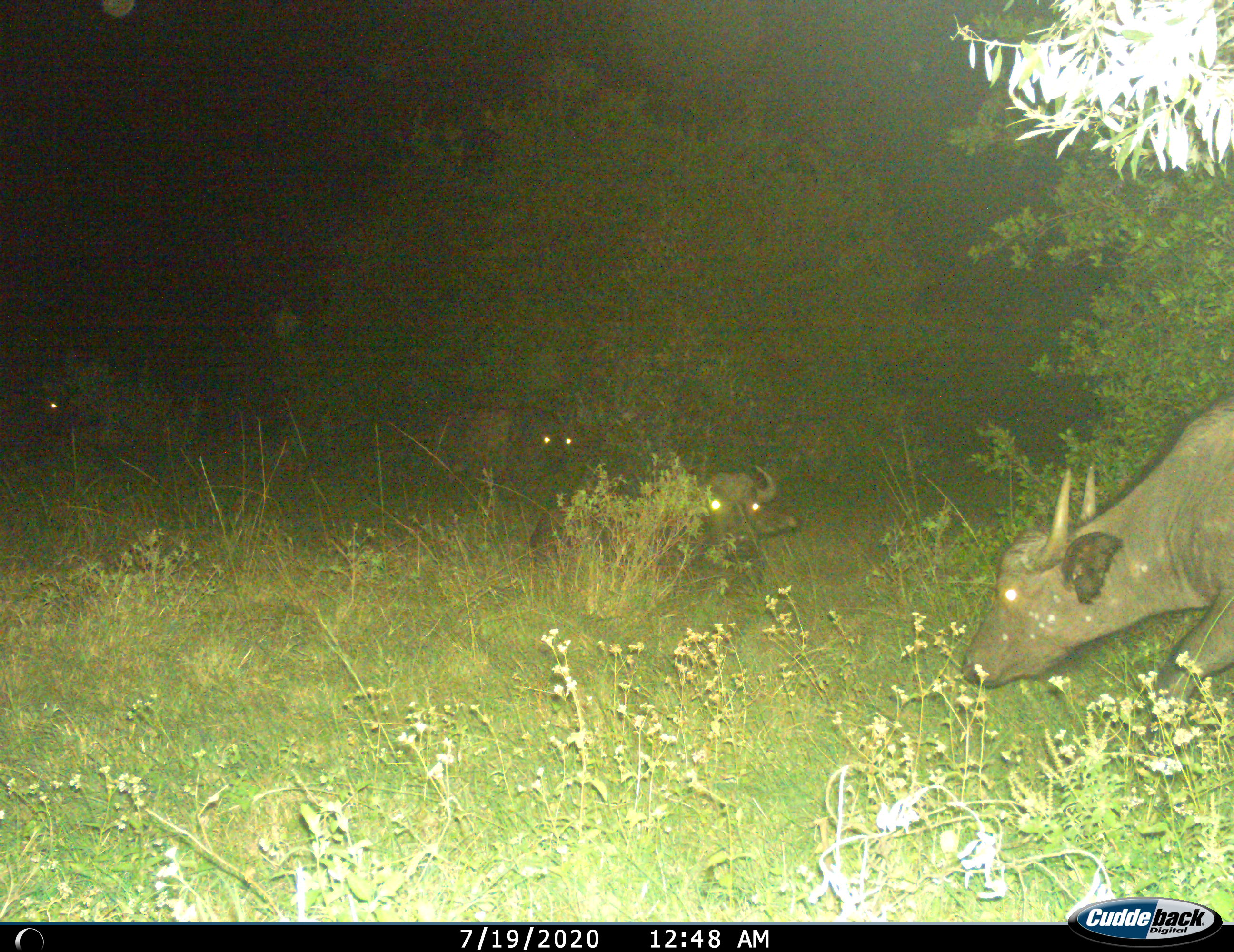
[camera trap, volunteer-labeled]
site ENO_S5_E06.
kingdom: Animalia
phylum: Chordata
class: Mammalia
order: Artiodactyla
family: Bovidae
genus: Syncerus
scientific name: Syncerus caffer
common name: african buffalo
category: buffalo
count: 4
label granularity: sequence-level